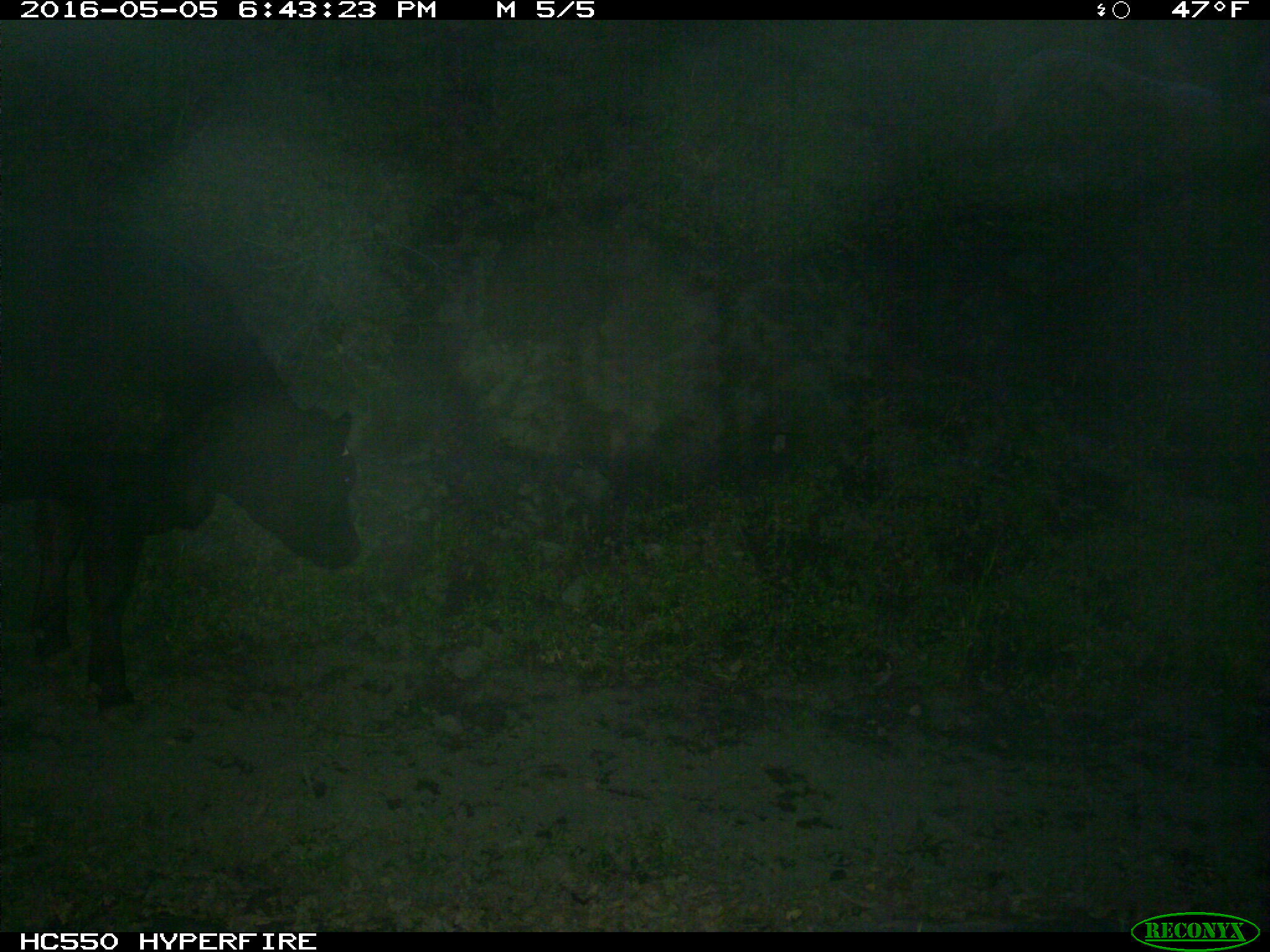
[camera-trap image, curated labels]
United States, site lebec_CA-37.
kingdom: Animalia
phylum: Chordata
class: Mammalia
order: Artiodactyla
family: Bovidae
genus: Bos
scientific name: Bos taurus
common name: domestic cow